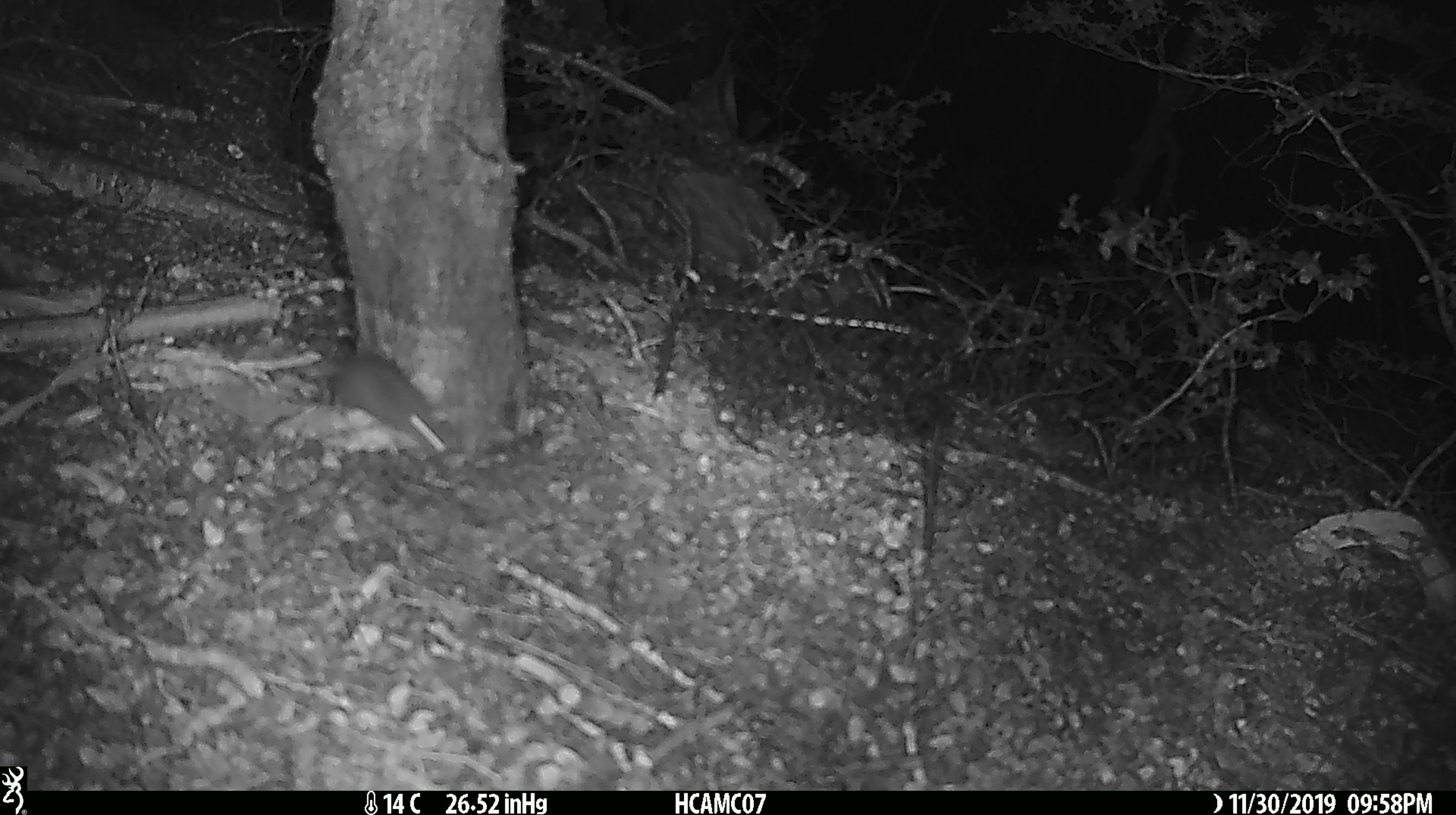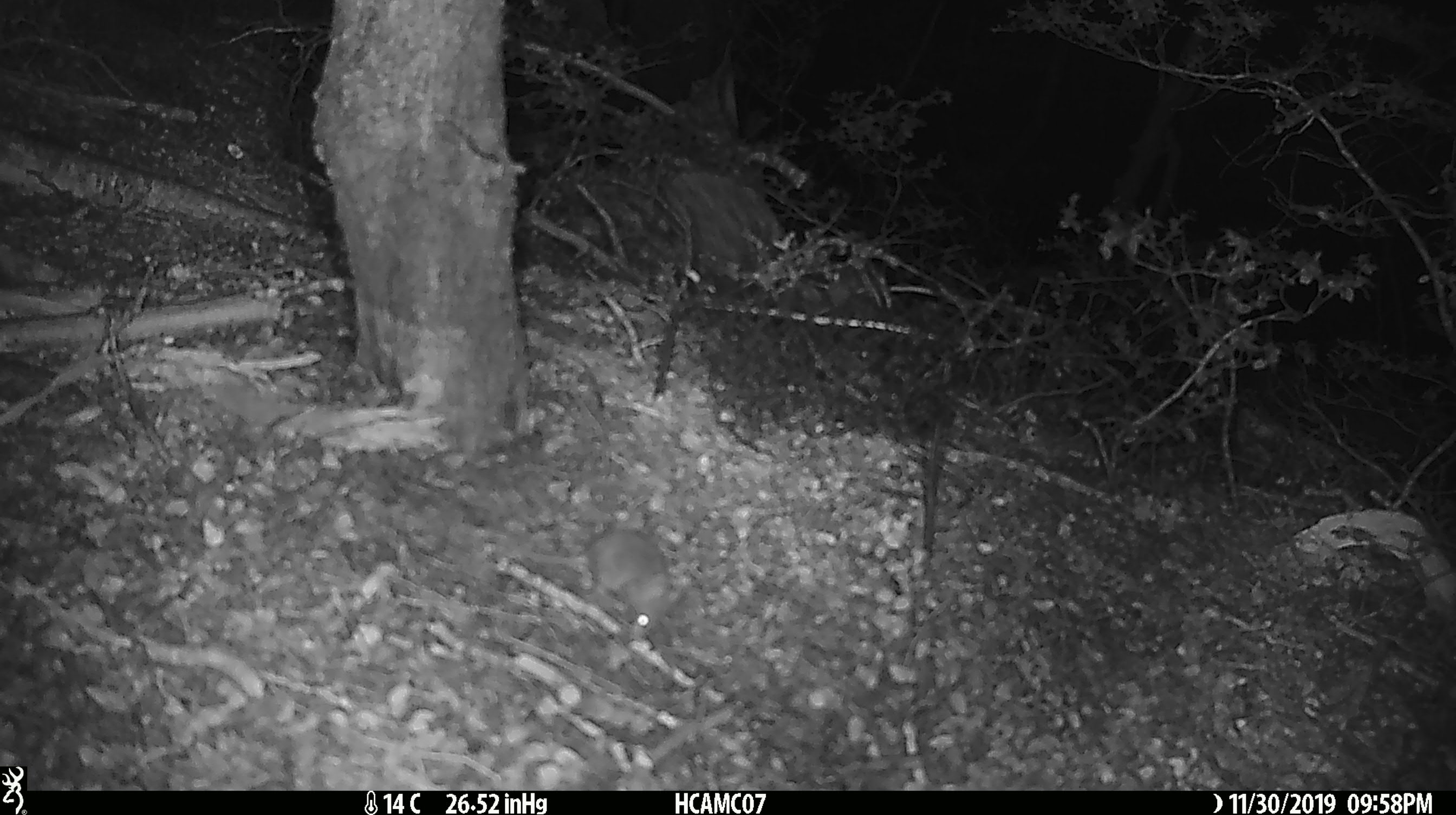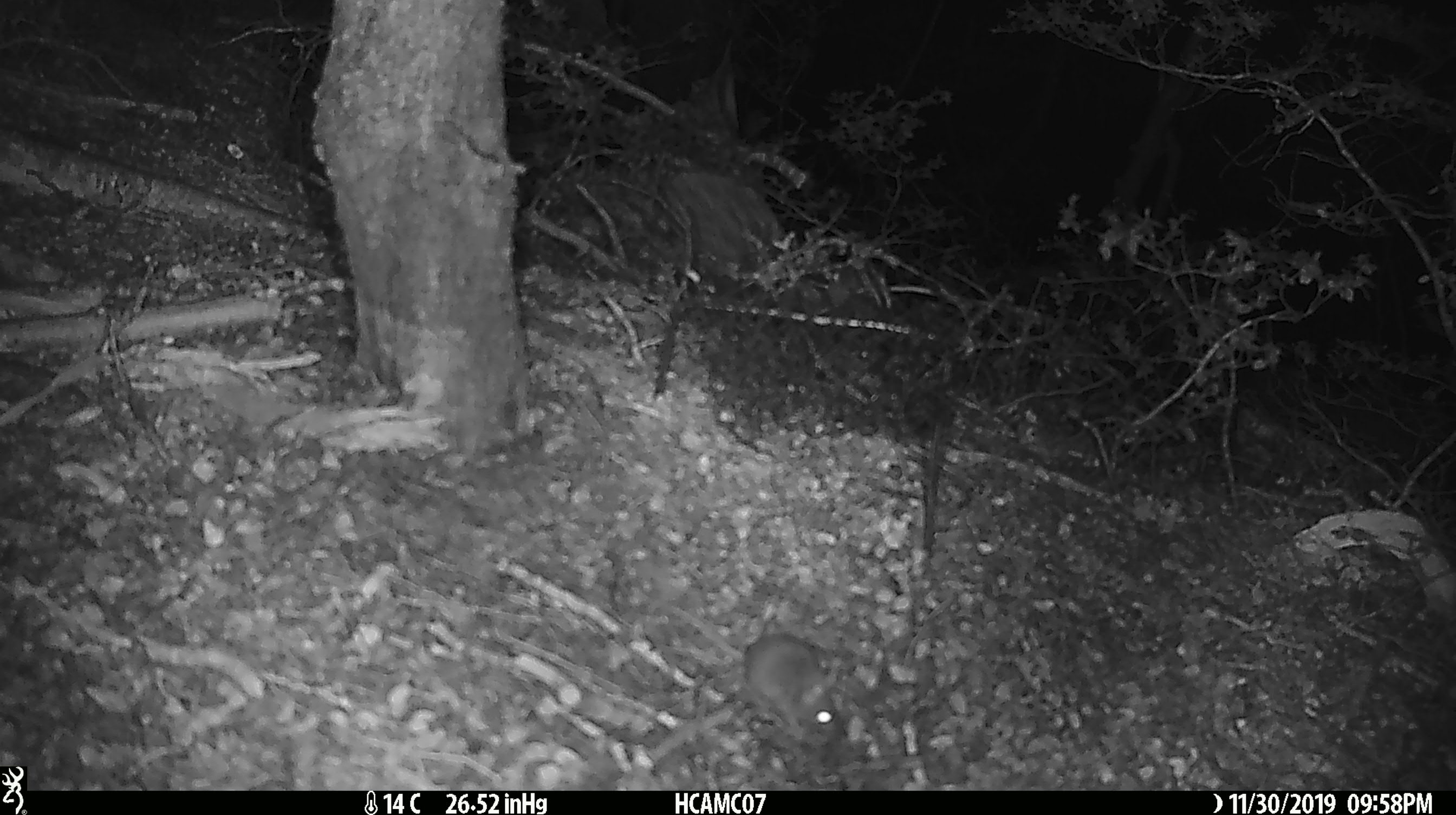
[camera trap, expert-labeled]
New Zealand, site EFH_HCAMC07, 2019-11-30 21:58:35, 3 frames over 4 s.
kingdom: Animalia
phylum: Chordata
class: Mammalia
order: Rodentia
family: Muridae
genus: Mus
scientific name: Mus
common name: mouse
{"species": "mouse (Mus)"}